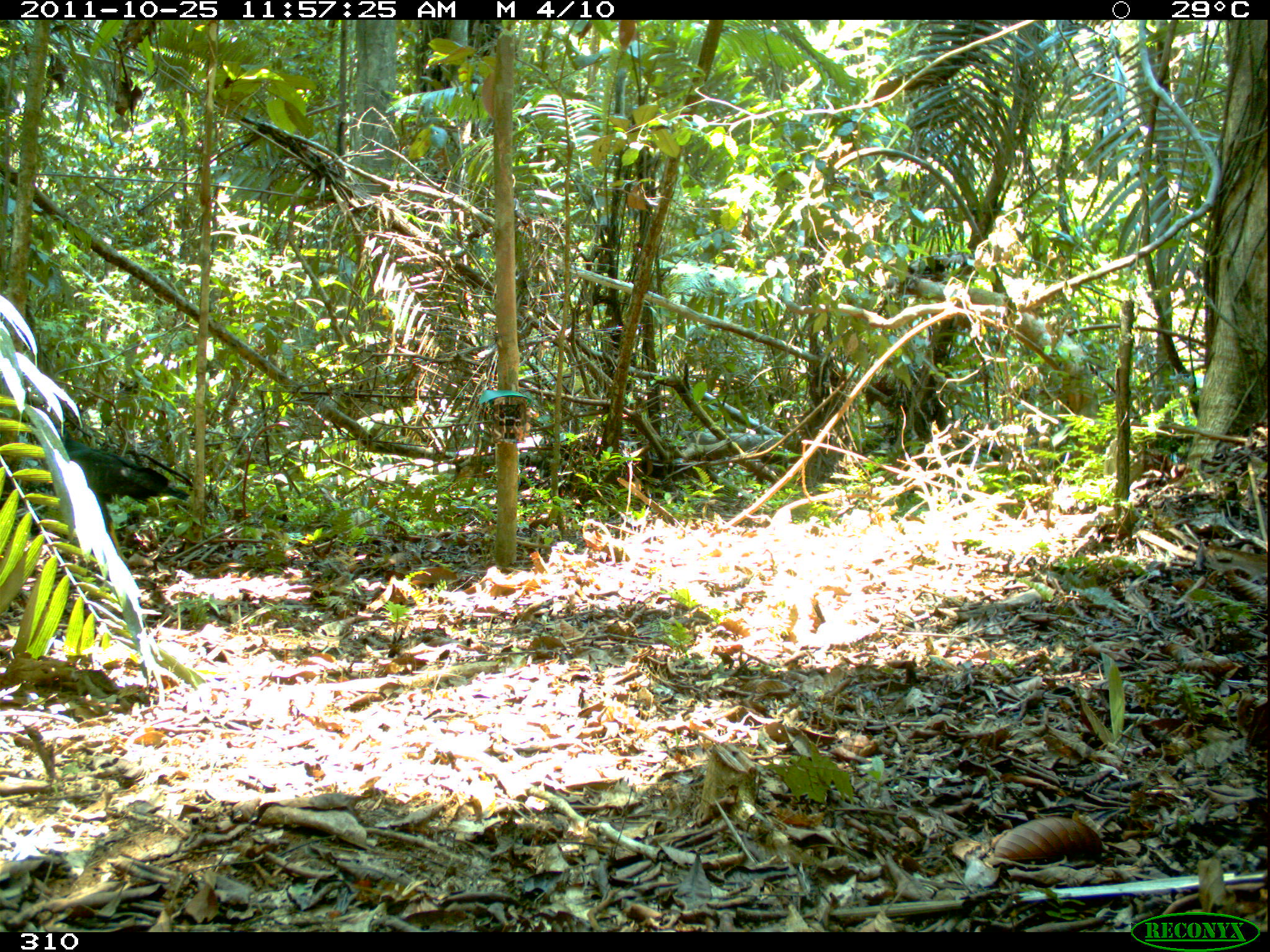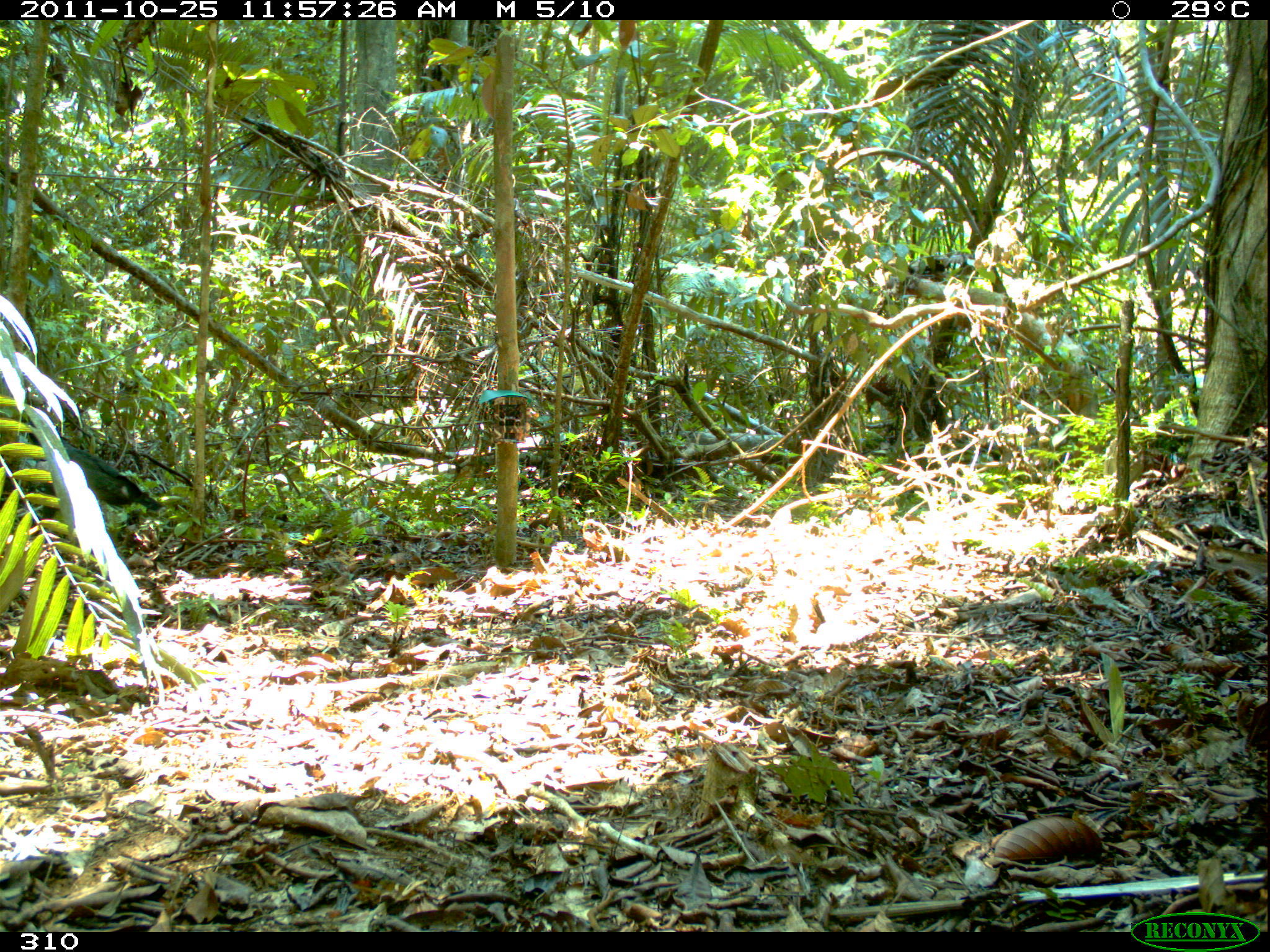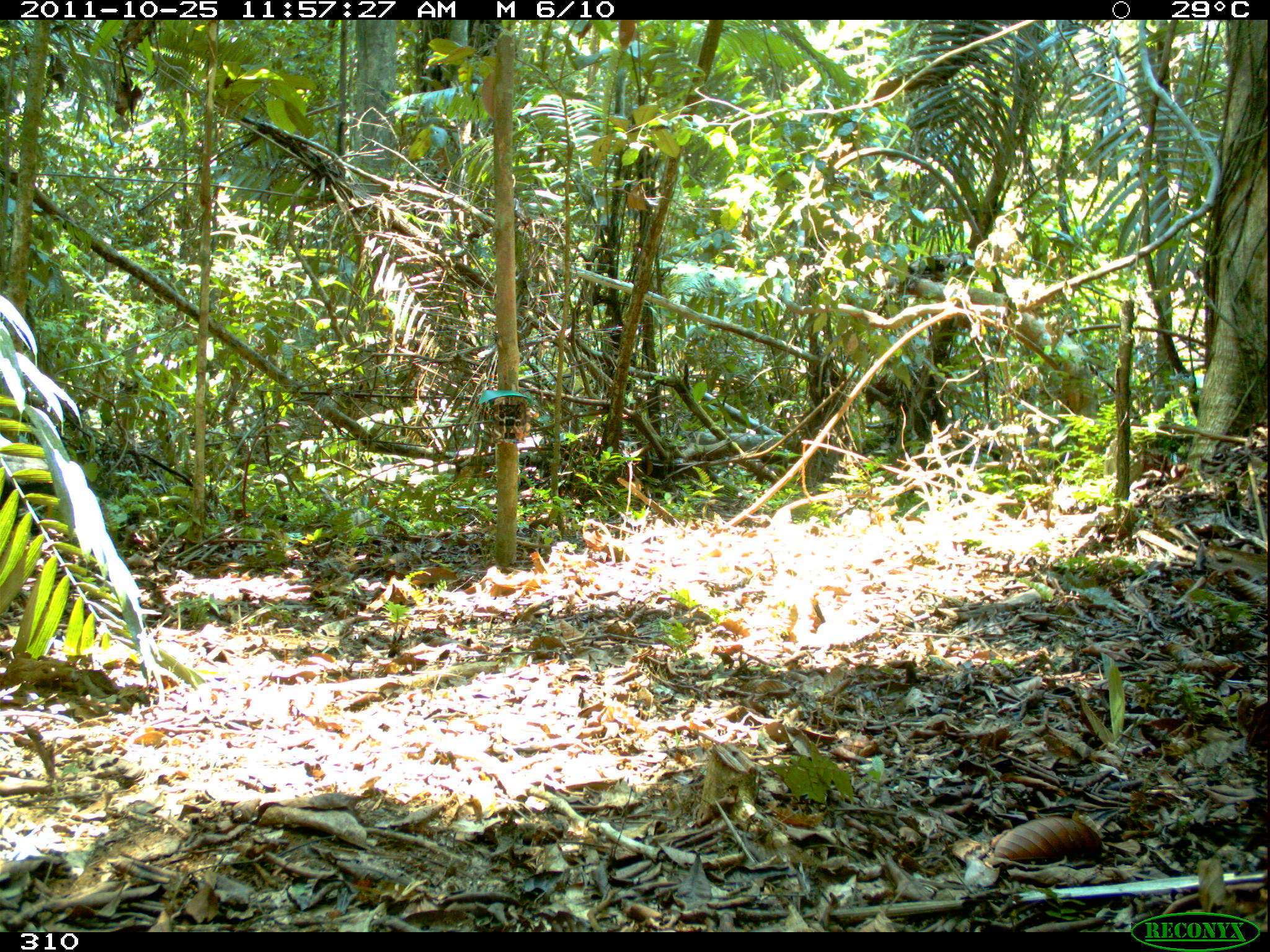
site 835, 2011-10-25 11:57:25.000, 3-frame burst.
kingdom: Animalia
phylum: Chordata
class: Aves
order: Accipitriformes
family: Accipitridae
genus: Buteogallus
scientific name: Buteogallus urubitinga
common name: great black hawk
Buteogallus urubitinga (great black hawk).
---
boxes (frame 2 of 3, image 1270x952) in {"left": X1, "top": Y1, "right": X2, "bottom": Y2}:
buteogallus urubitinga: {"left": 0, "top": 419, "right": 166, "bottom": 536}